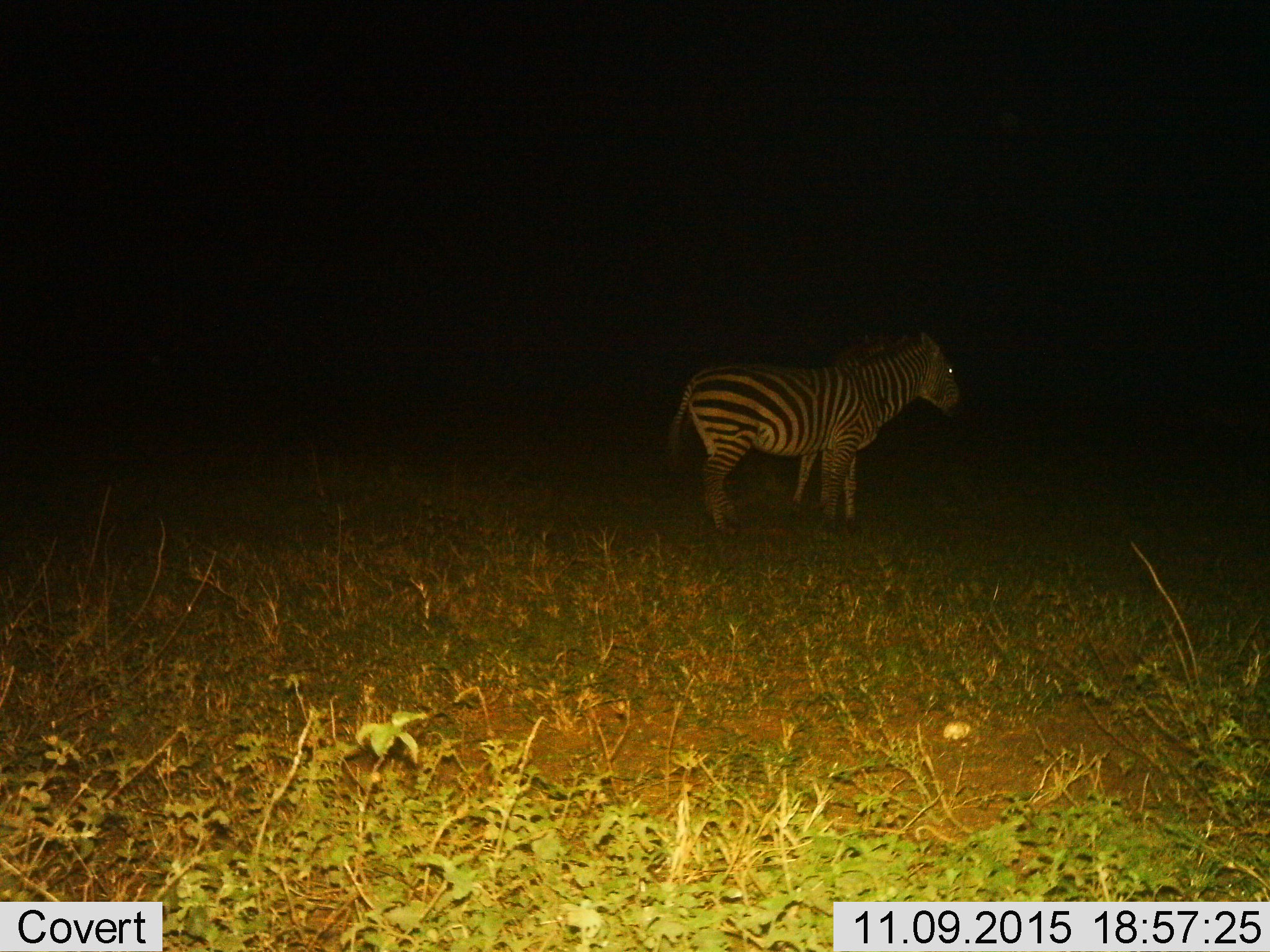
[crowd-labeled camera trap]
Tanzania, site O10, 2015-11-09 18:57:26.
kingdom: Animalia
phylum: Chordata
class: Mammalia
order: Perissodactyla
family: Equidae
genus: Equus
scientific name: Equus quagga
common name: plains zebra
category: zebra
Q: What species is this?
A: Zebra (plains zebra) (Equus quagga).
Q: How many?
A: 2.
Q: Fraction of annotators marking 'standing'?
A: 100%.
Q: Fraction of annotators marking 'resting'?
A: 0%.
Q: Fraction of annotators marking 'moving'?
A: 12%.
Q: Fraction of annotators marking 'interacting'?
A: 0%.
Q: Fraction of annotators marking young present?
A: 12%.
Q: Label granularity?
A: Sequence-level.